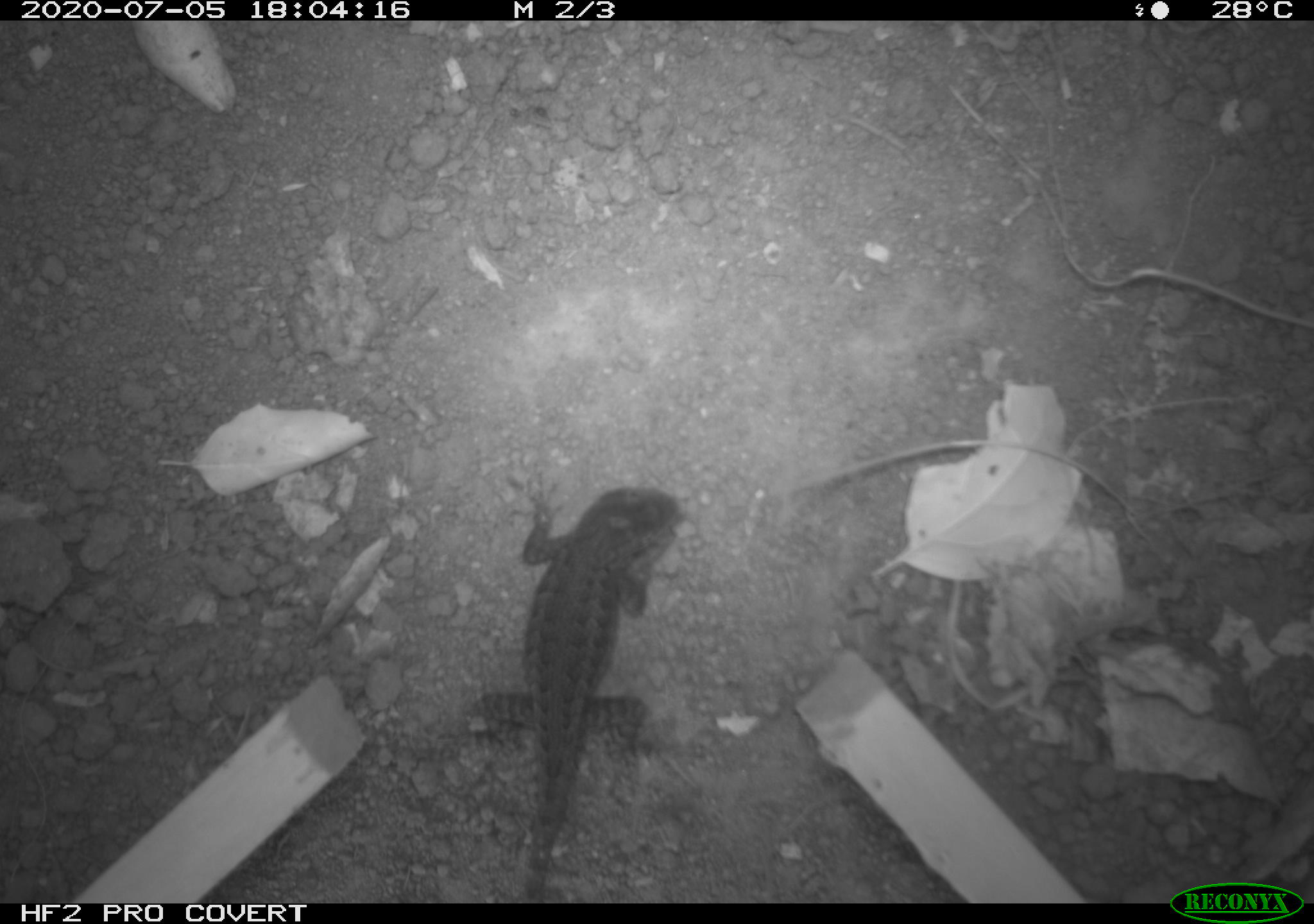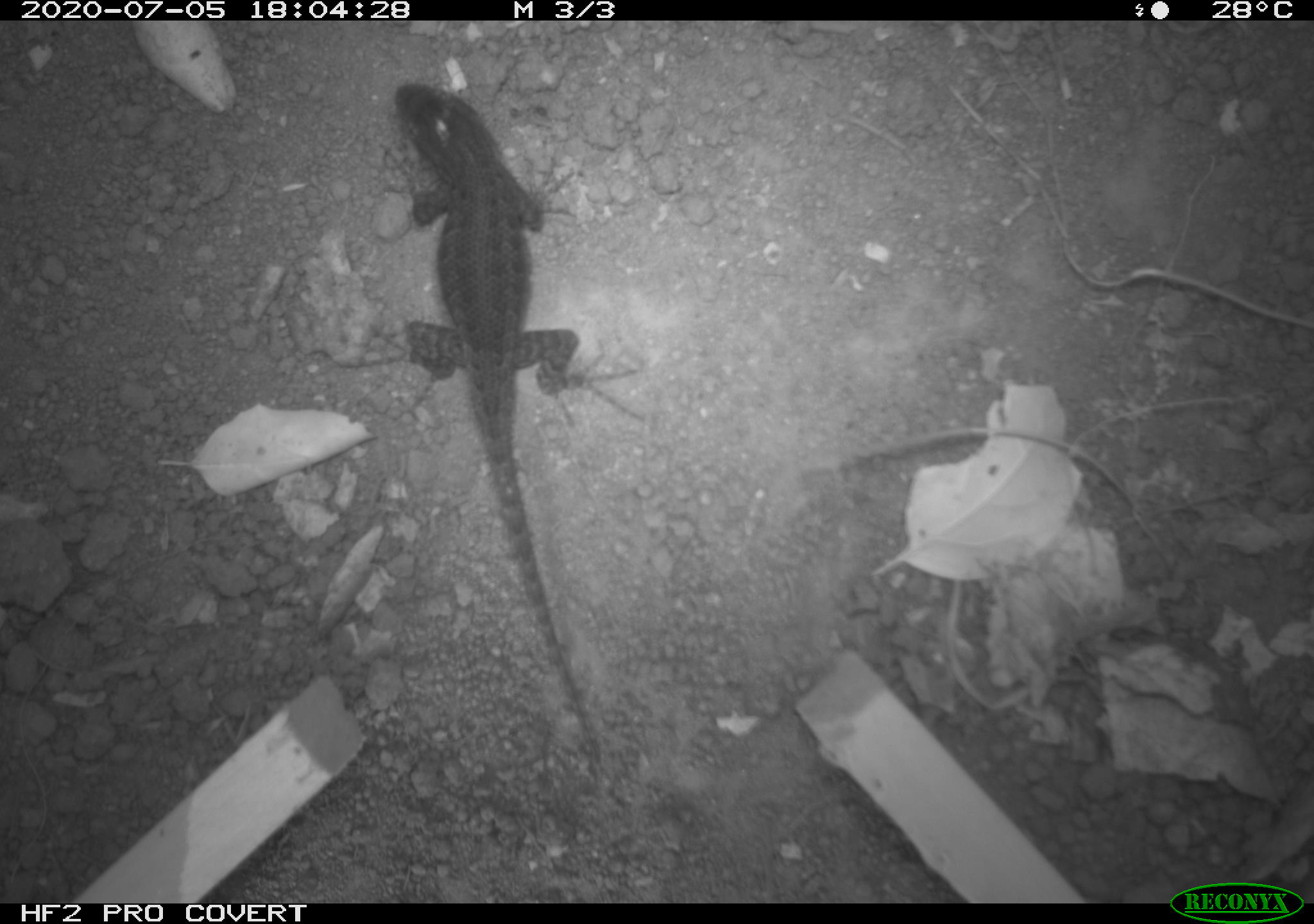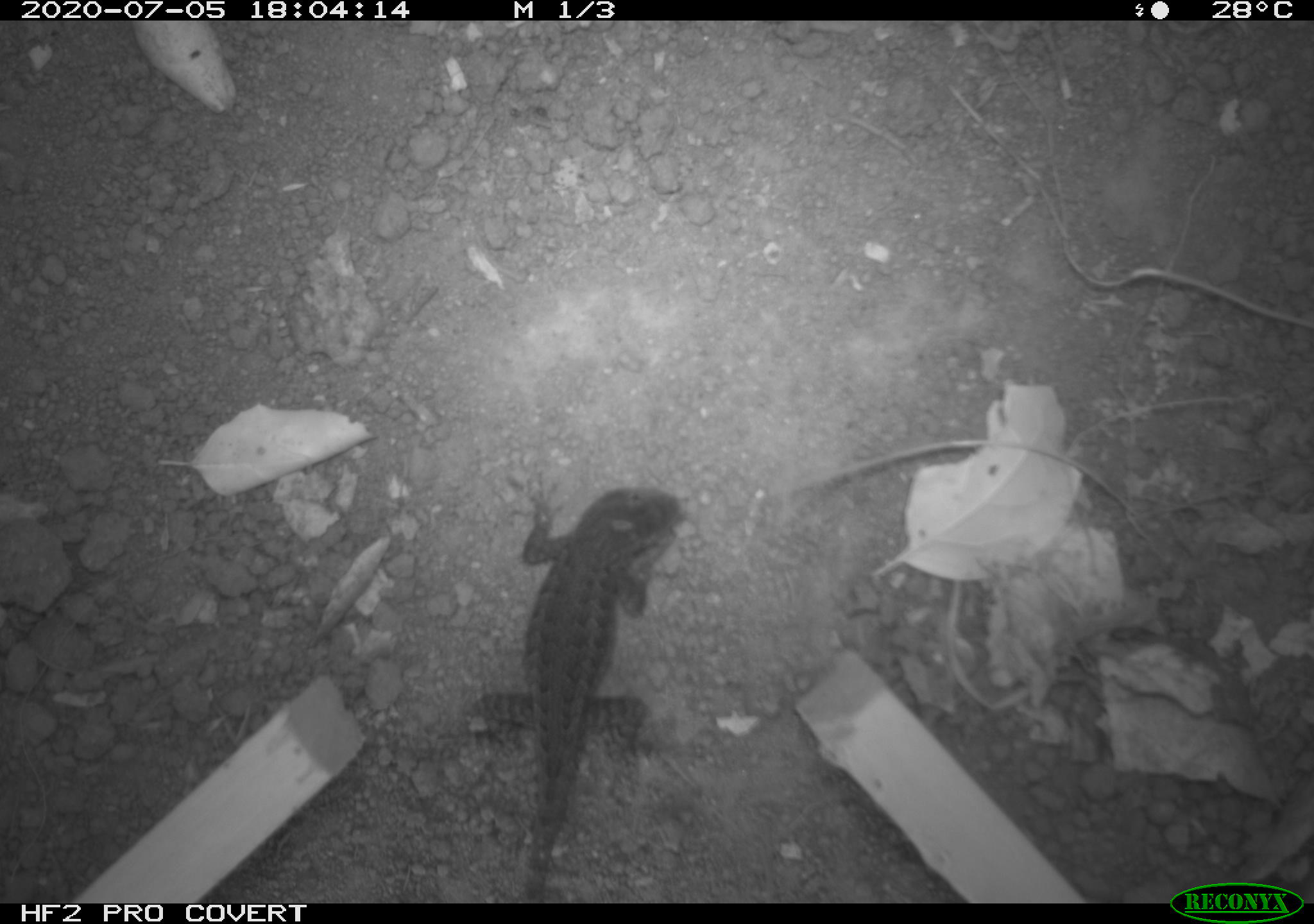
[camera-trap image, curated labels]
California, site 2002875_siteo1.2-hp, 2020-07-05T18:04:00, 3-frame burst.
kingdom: Animalia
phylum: Chordata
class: Reptilia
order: Squamata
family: Phrynosomatidae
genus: Sceloporus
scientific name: Sceloporus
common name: spiny lizards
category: sceloporus species